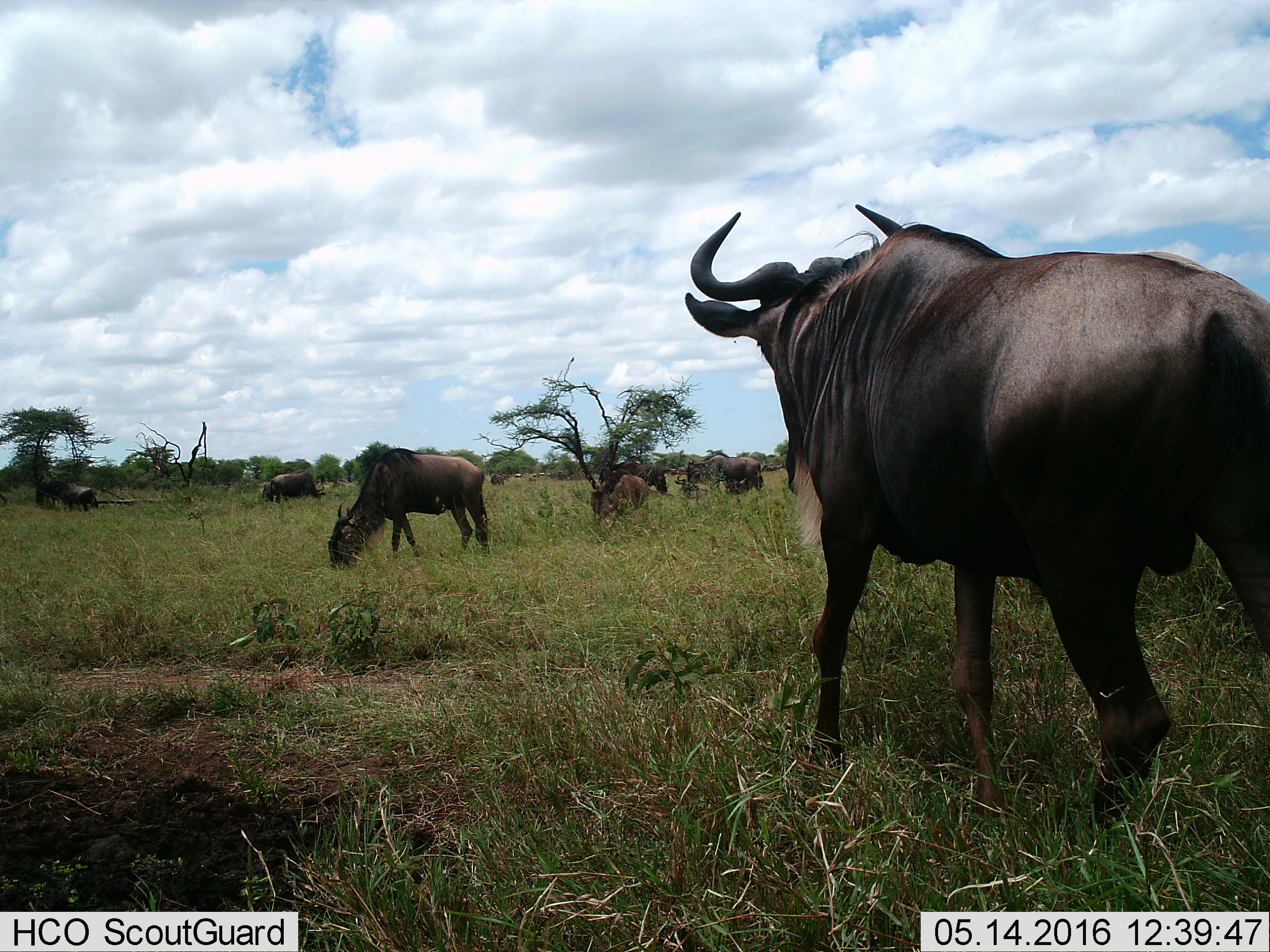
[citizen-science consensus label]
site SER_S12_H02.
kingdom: Animalia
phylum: Chordata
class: Mammalia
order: Artiodactyla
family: Bovidae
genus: Connochaetes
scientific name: Connochaetes taurinus taurinus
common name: blue wildebeest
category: wildebeestblue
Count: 11-50.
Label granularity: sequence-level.